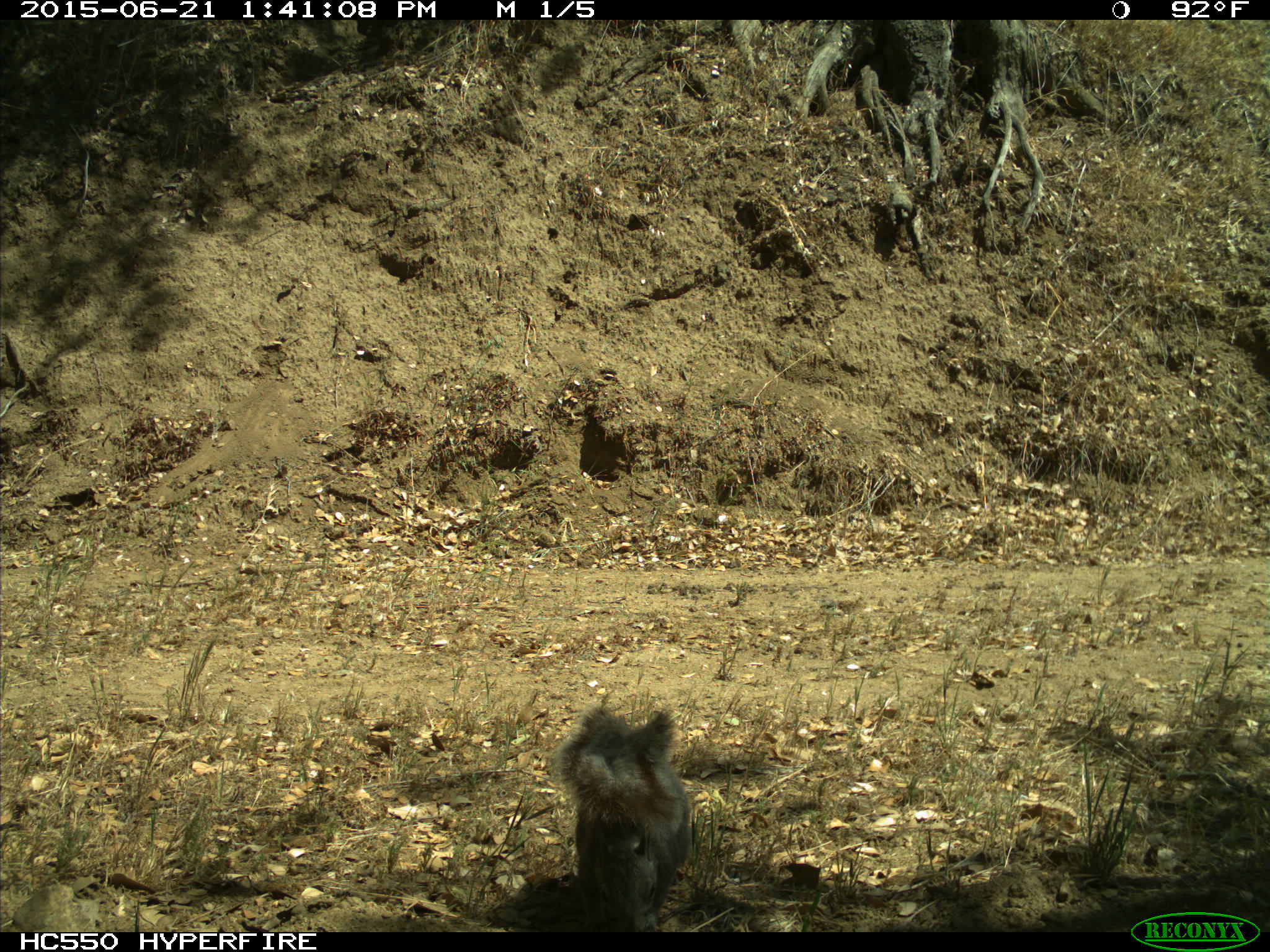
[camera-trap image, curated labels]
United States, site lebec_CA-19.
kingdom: Animalia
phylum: Chordata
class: Mammalia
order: Rodentia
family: Sciuridae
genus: Sciurus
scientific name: Sciurus carolinensis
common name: eastern gray squirrel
Sciurus carolinensis (eastern gray squirrel).